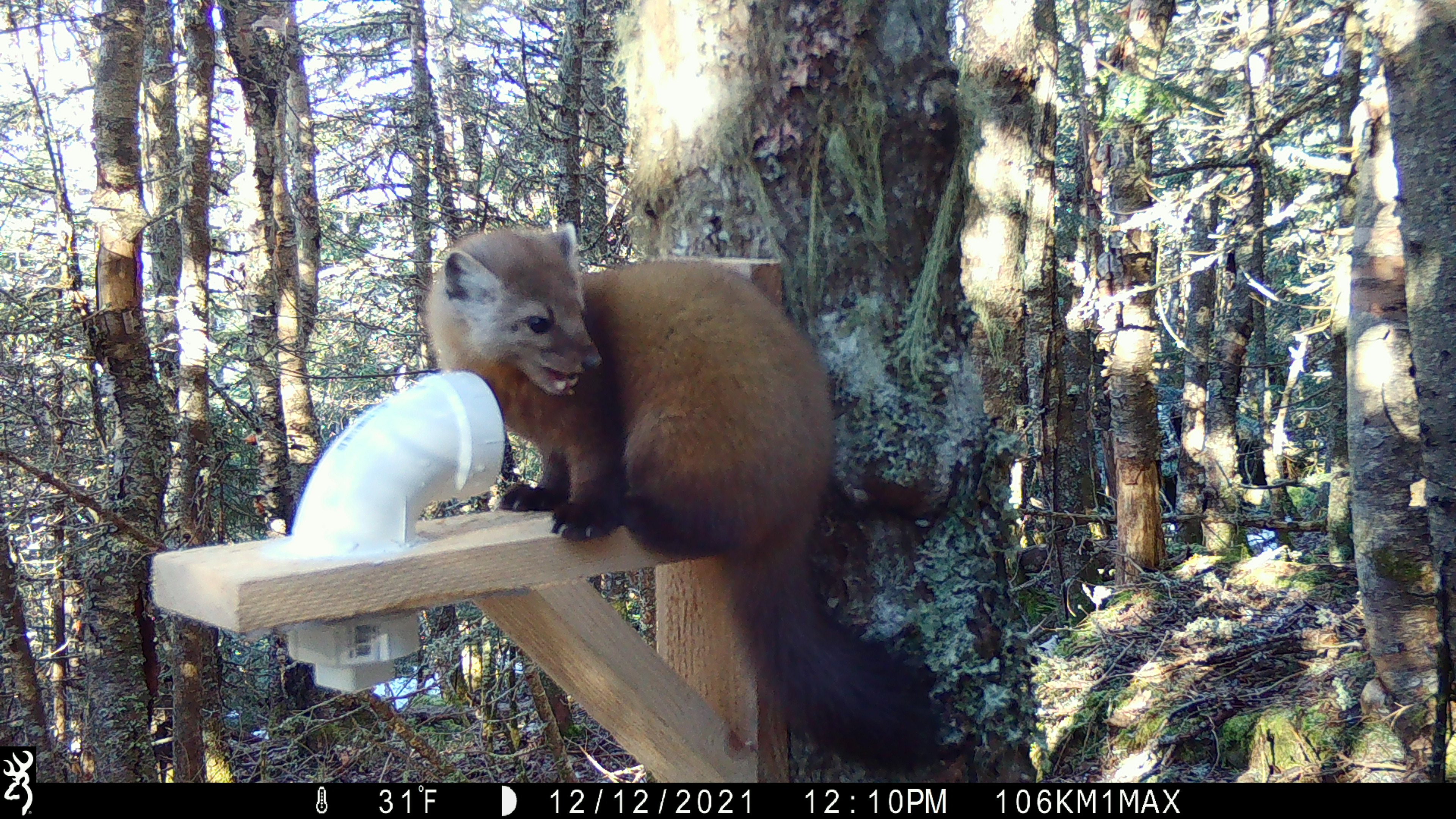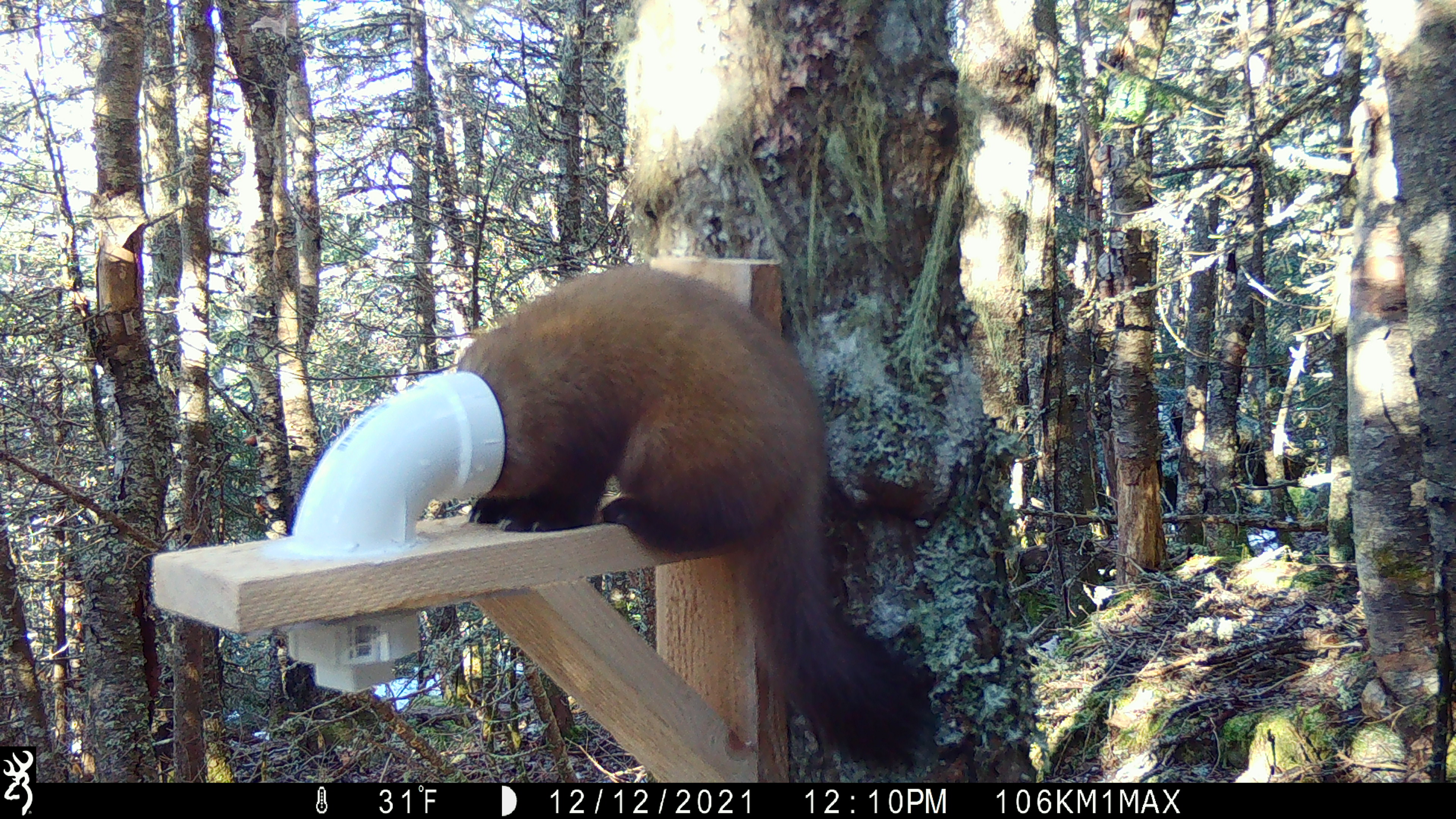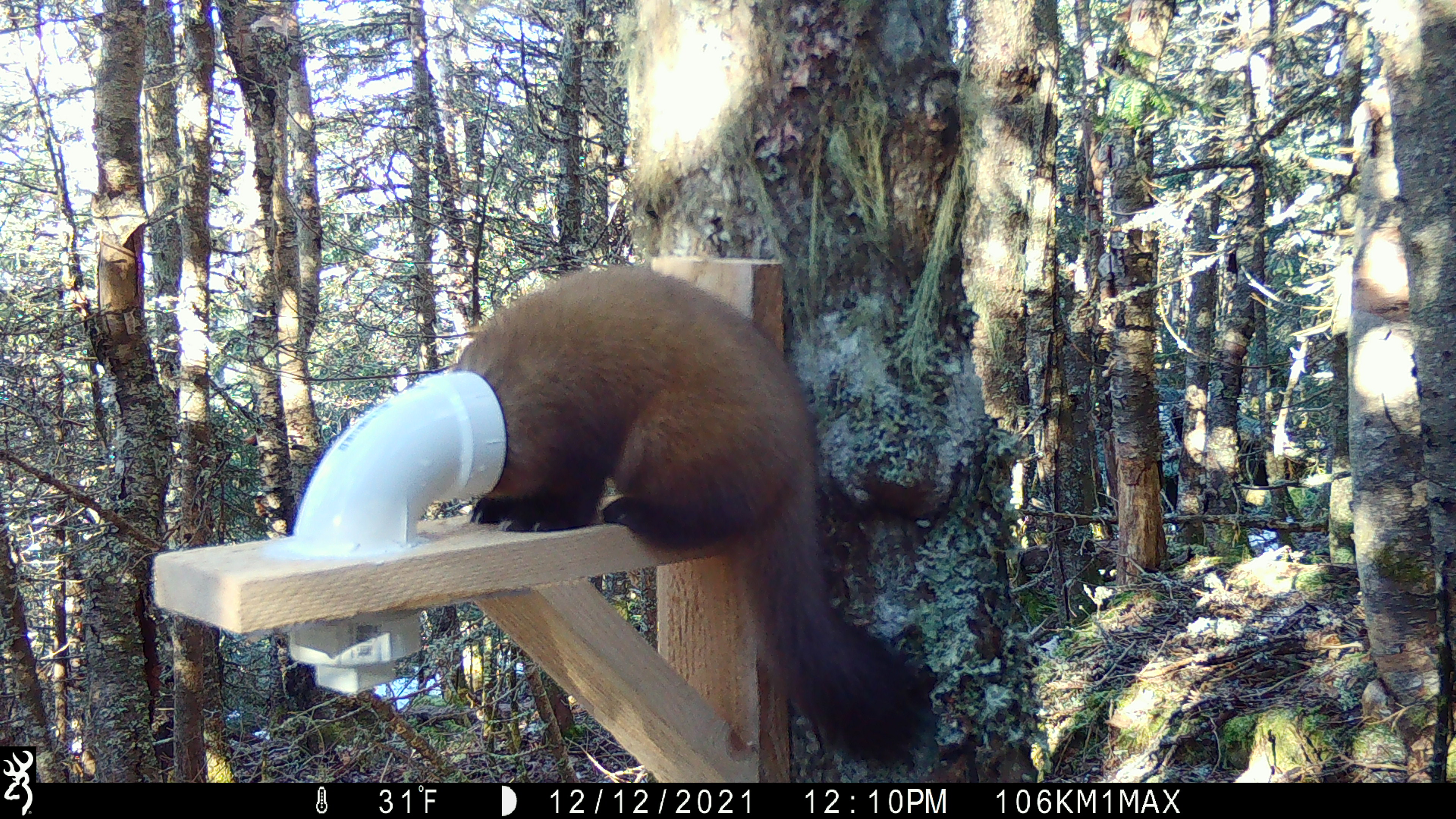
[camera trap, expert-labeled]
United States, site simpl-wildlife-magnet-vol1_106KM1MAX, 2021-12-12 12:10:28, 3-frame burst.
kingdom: Animalia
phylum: Chordata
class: Mammalia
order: Carnivora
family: Mustelidae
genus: Martes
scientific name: Martes americana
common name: american marten